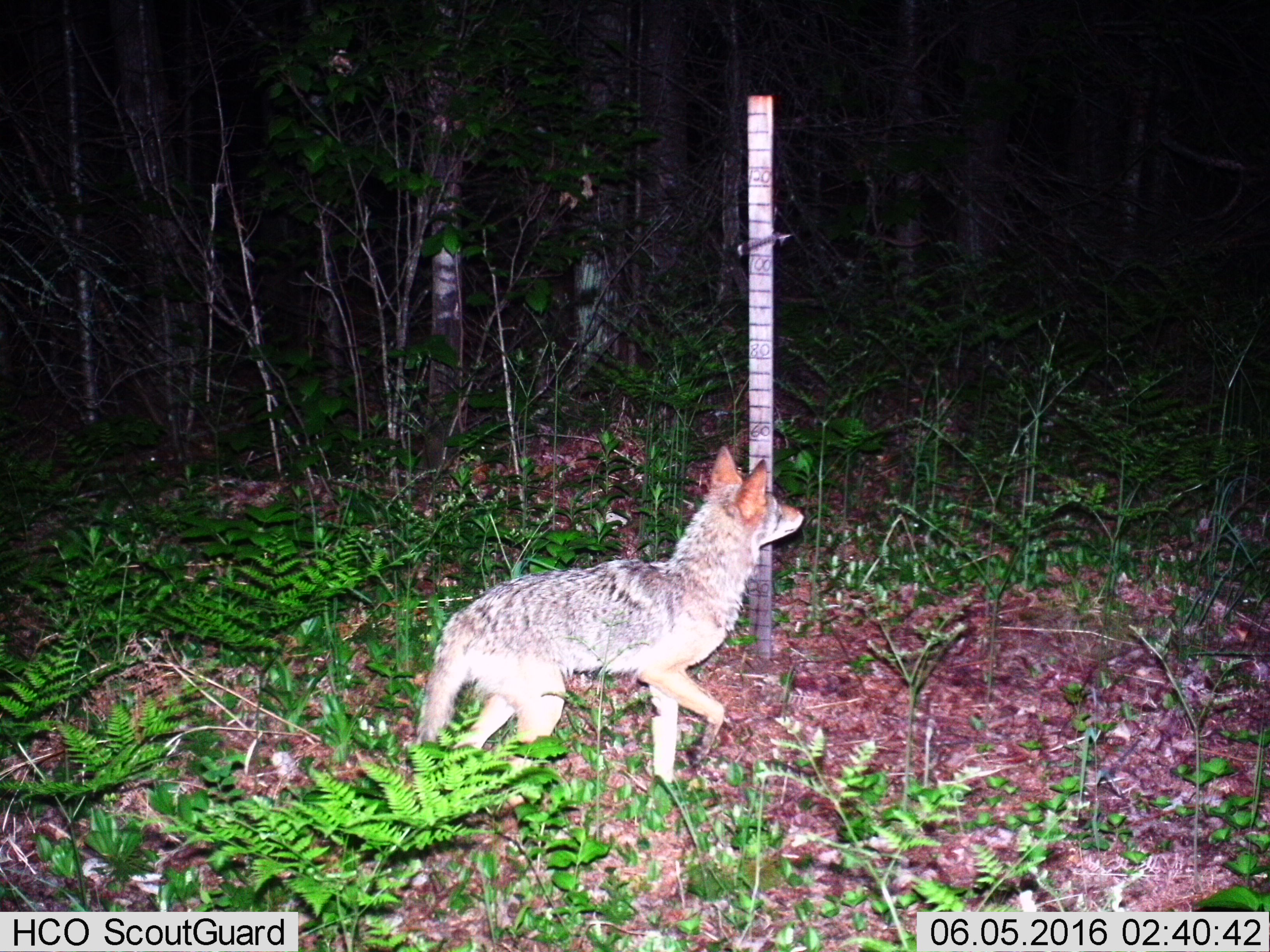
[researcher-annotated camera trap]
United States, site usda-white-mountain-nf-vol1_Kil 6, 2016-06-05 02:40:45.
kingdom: Animalia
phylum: Chordata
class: Mammalia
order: Carnivora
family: Canidae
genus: Canis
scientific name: Canis latrans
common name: coyote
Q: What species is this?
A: Coyote (Canis latrans).